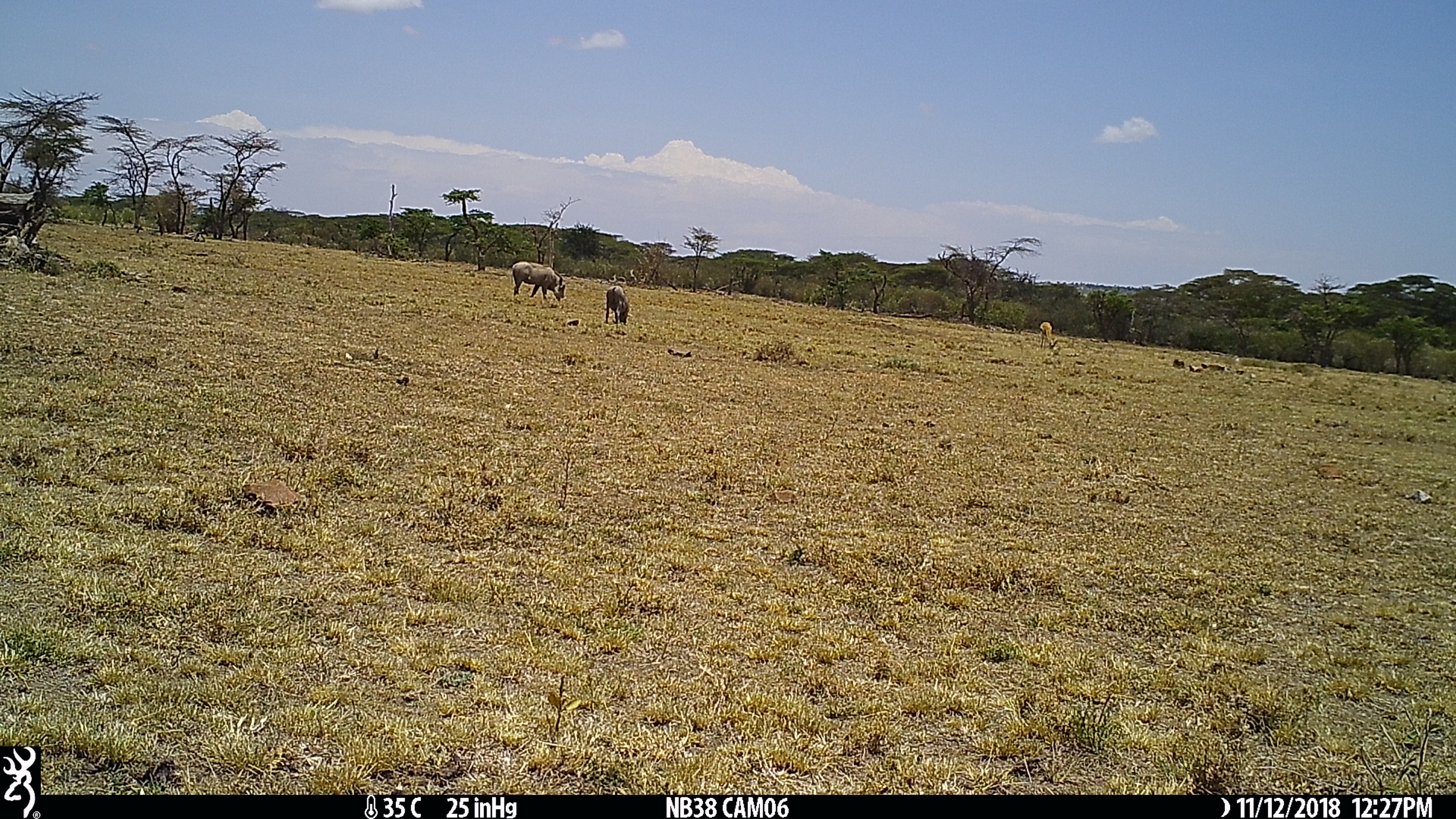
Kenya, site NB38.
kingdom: Animalia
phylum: Chordata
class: Mammalia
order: Artiodactyla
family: Suidae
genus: Phacochoerus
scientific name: Phacochoerus africanus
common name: common warthog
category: warthog